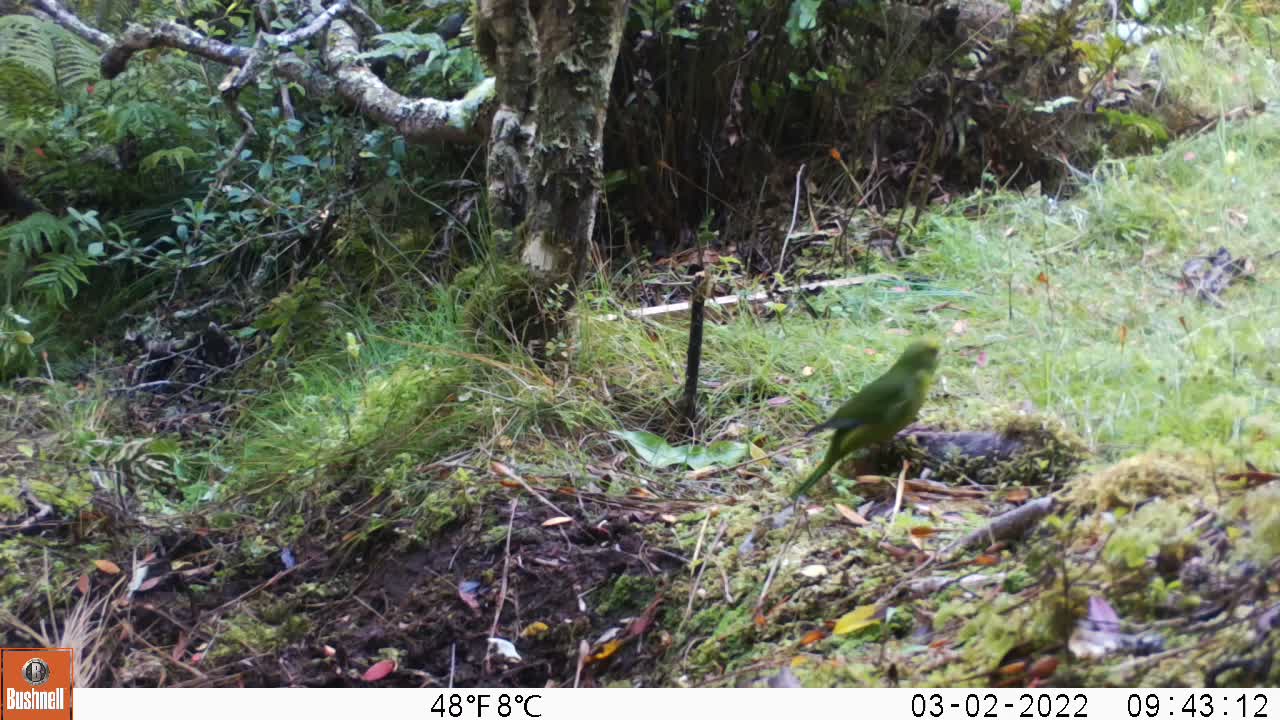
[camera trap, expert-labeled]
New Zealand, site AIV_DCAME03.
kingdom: Animalia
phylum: Chordata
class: Aves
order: Psittaciformes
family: Psittaculidae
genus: Cyanoramphus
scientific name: Cyanoramphus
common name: parakeet